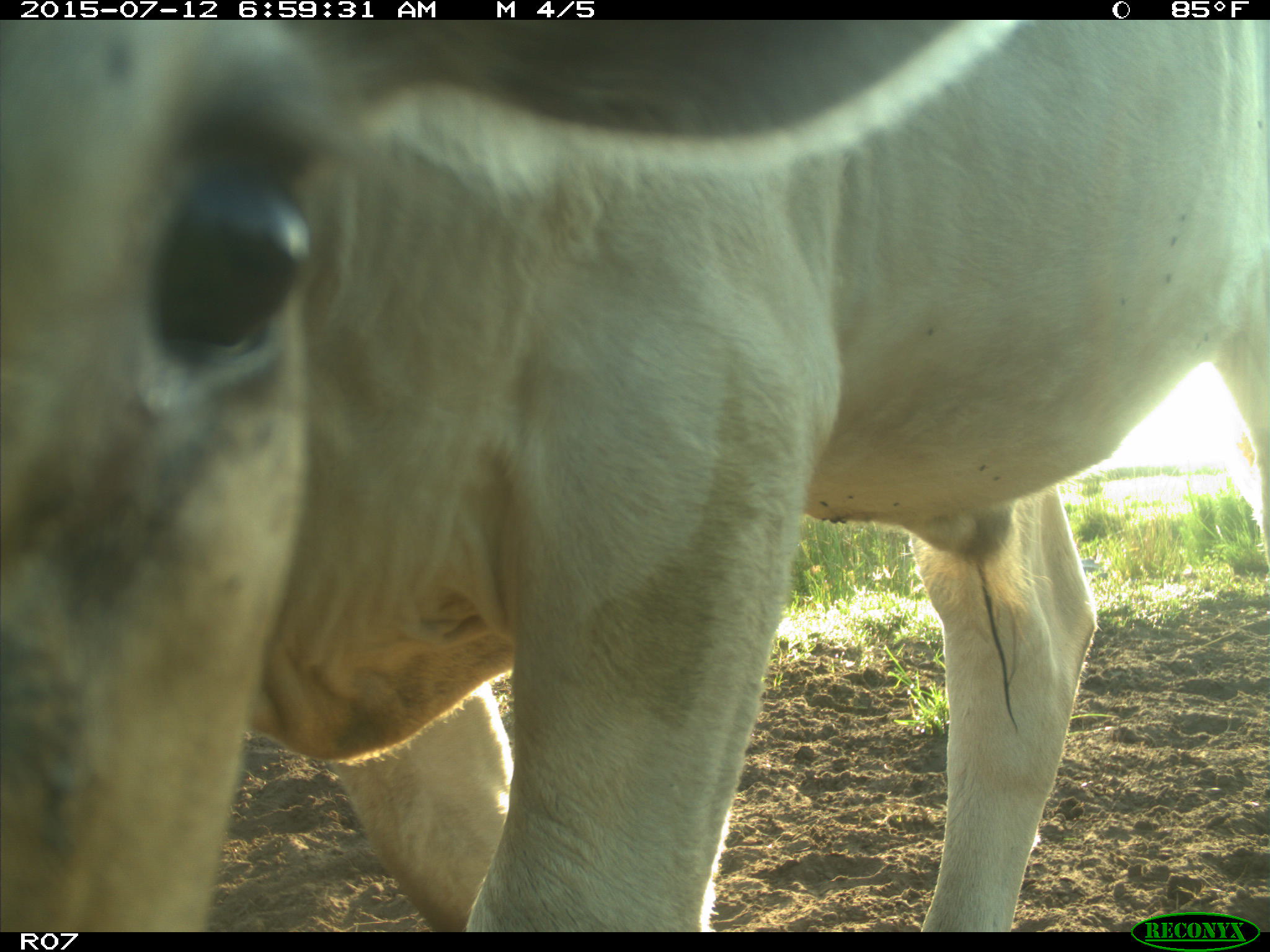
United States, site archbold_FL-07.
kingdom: Animalia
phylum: Chordata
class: Mammalia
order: Artiodactyla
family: Bovidae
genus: Bos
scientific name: Bos taurus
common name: domestic cow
Bos taurus (domestic cow).